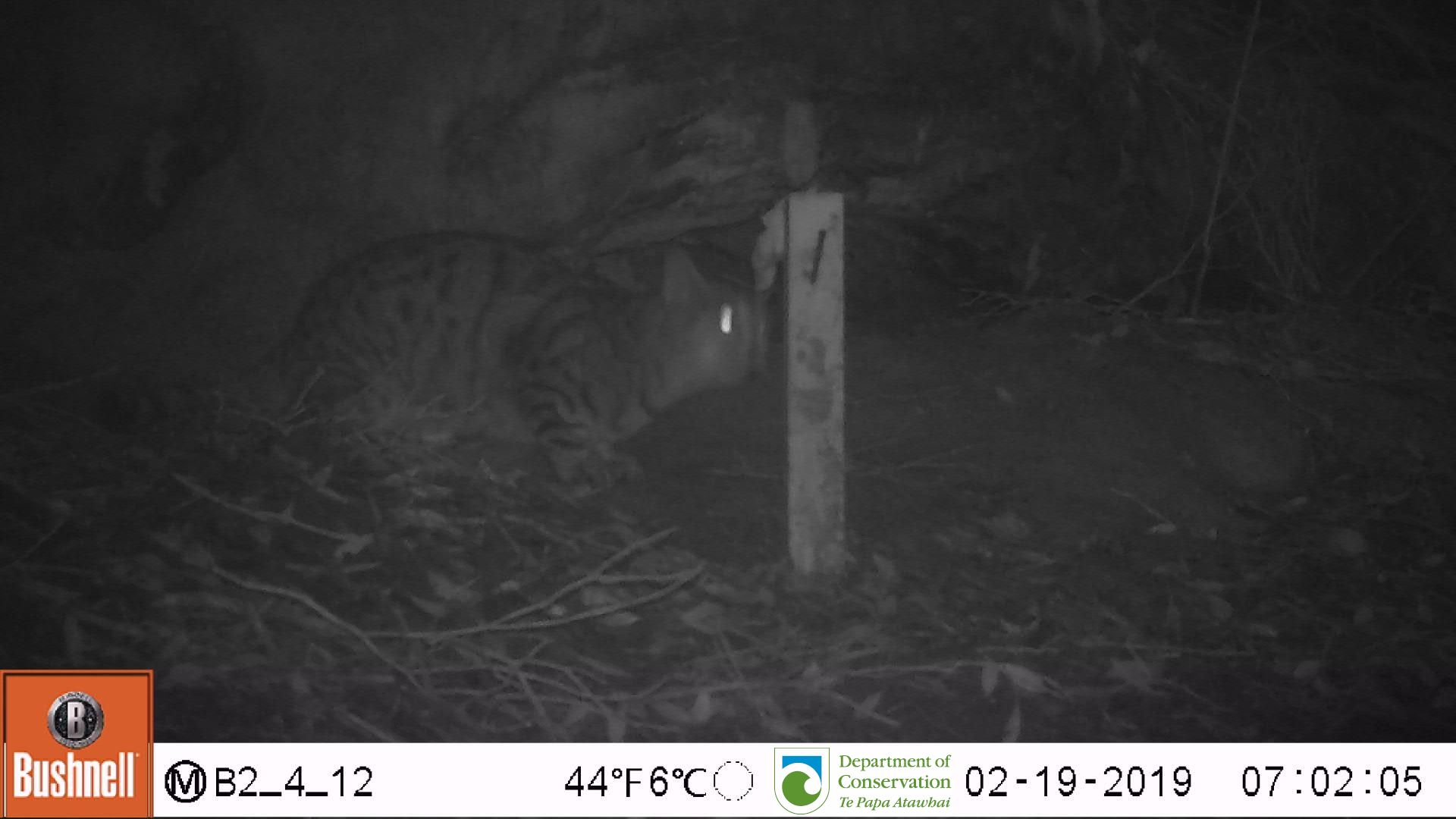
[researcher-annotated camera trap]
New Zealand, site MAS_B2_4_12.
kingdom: Animalia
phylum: Chordata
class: Mammalia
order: Carnivora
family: Felidae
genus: Felis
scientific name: Felis catus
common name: domestic cat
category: cat